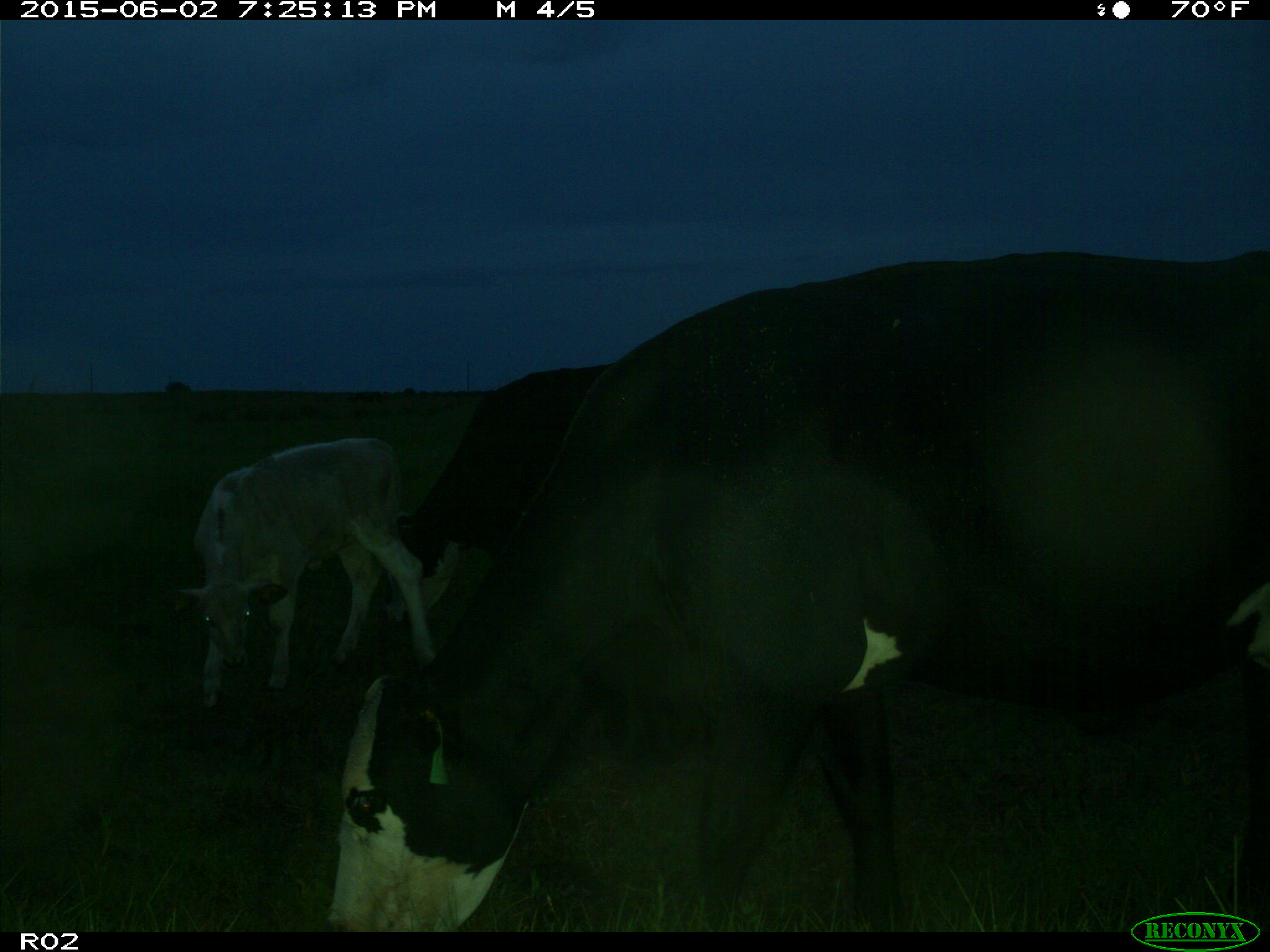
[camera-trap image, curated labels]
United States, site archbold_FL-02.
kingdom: Animalia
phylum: Chordata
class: Mammalia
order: Artiodactyla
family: Bovidae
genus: Bos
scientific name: Bos taurus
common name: domestic cow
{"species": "Bos taurus (domestic cow)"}